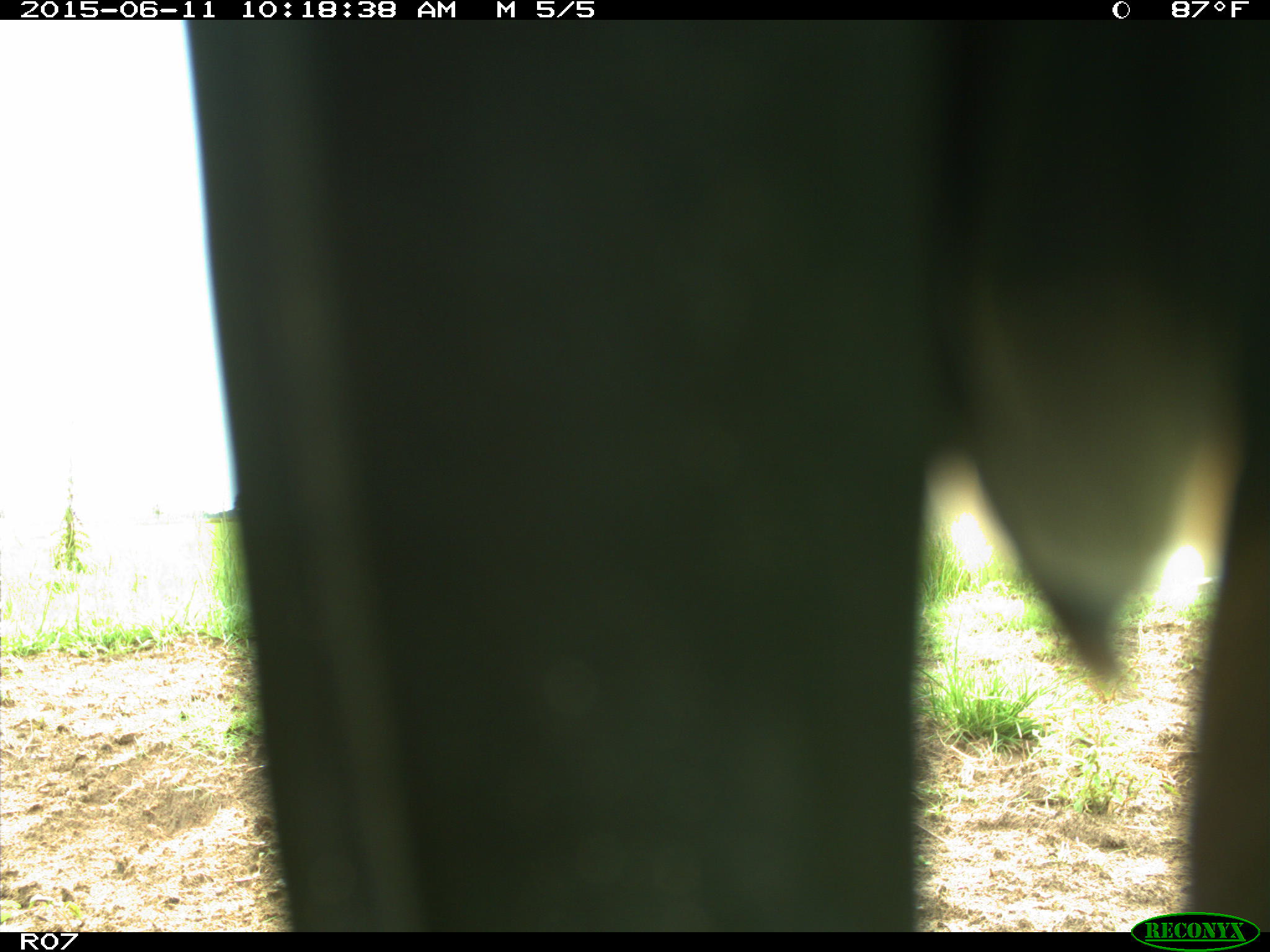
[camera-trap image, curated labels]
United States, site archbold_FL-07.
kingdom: Animalia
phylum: Chordata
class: Mammalia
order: Artiodactyla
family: Bovidae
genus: Bos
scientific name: Bos taurus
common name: domestic cow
Bos taurus (domestic cow).